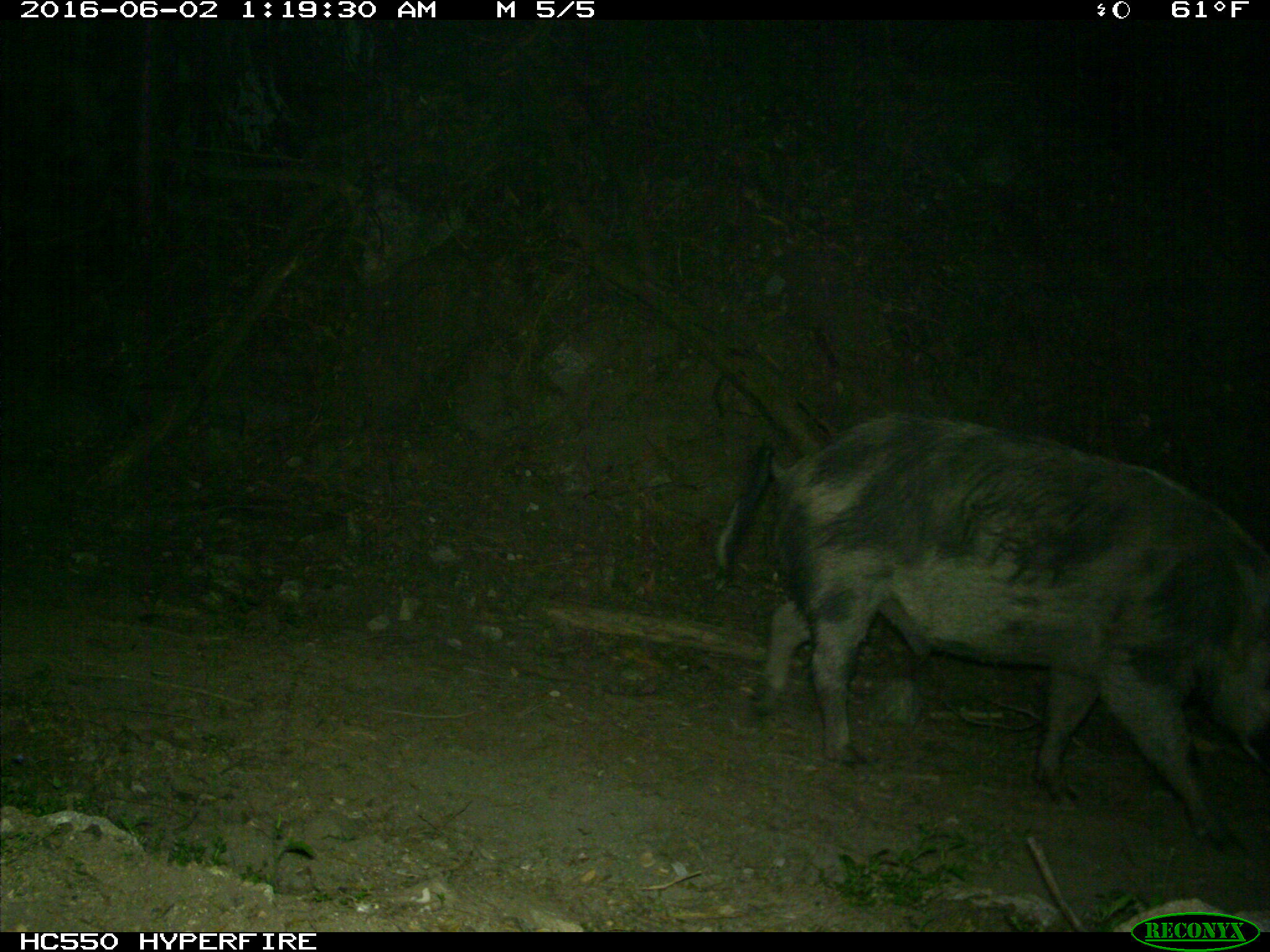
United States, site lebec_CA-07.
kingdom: Animalia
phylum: Chordata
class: Mammalia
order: Artiodactyla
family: Suidae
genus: Sus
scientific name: Sus scrofa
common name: wild boar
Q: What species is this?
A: Sus scrofa (wild boar).